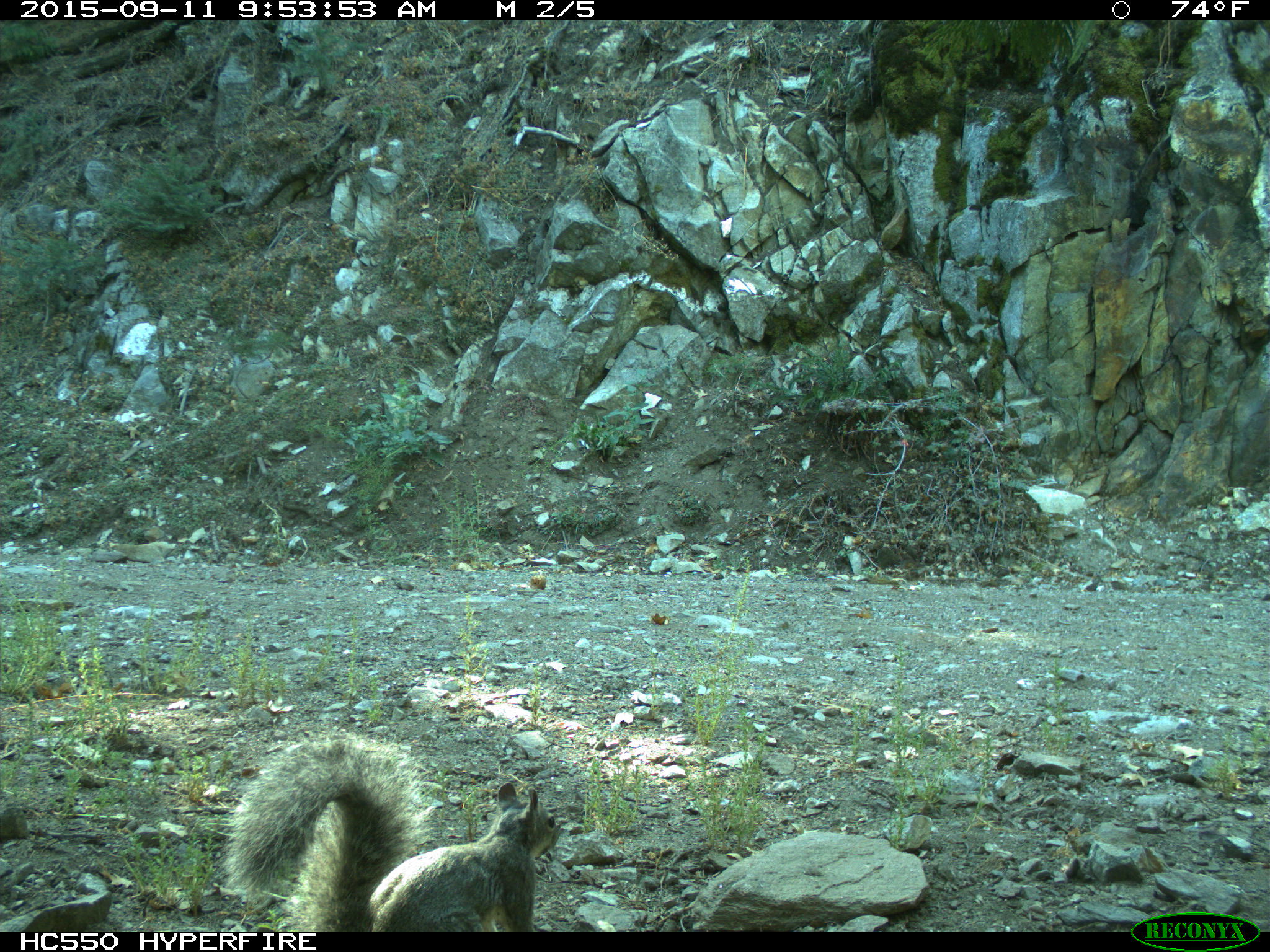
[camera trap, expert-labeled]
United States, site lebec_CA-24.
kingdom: Animalia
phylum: Chordata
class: Mammalia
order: Rodentia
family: Sciuridae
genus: Sciurus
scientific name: Sciurus carolinensis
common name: eastern gray squirrel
Sciurus carolinensis (eastern gray squirrel).